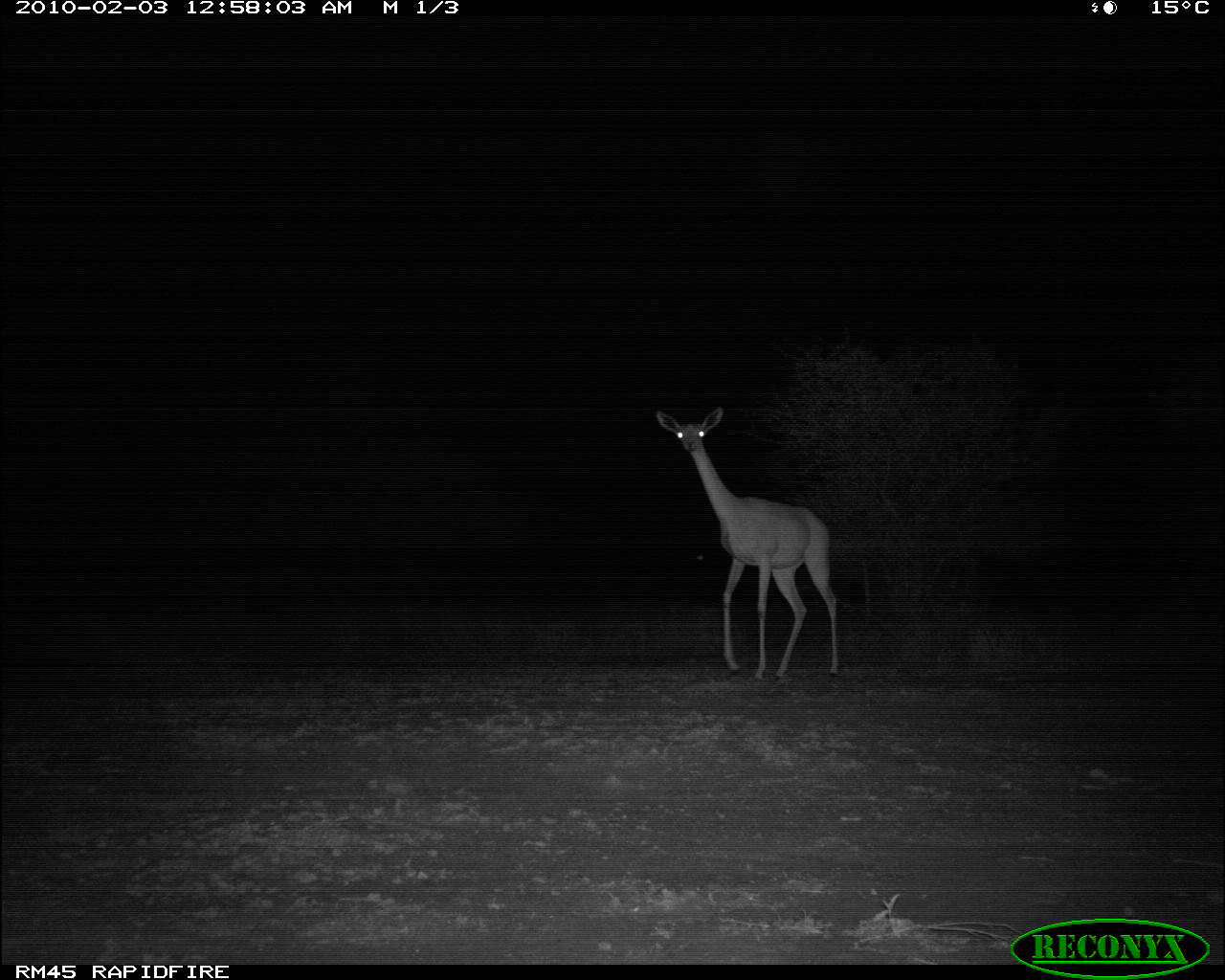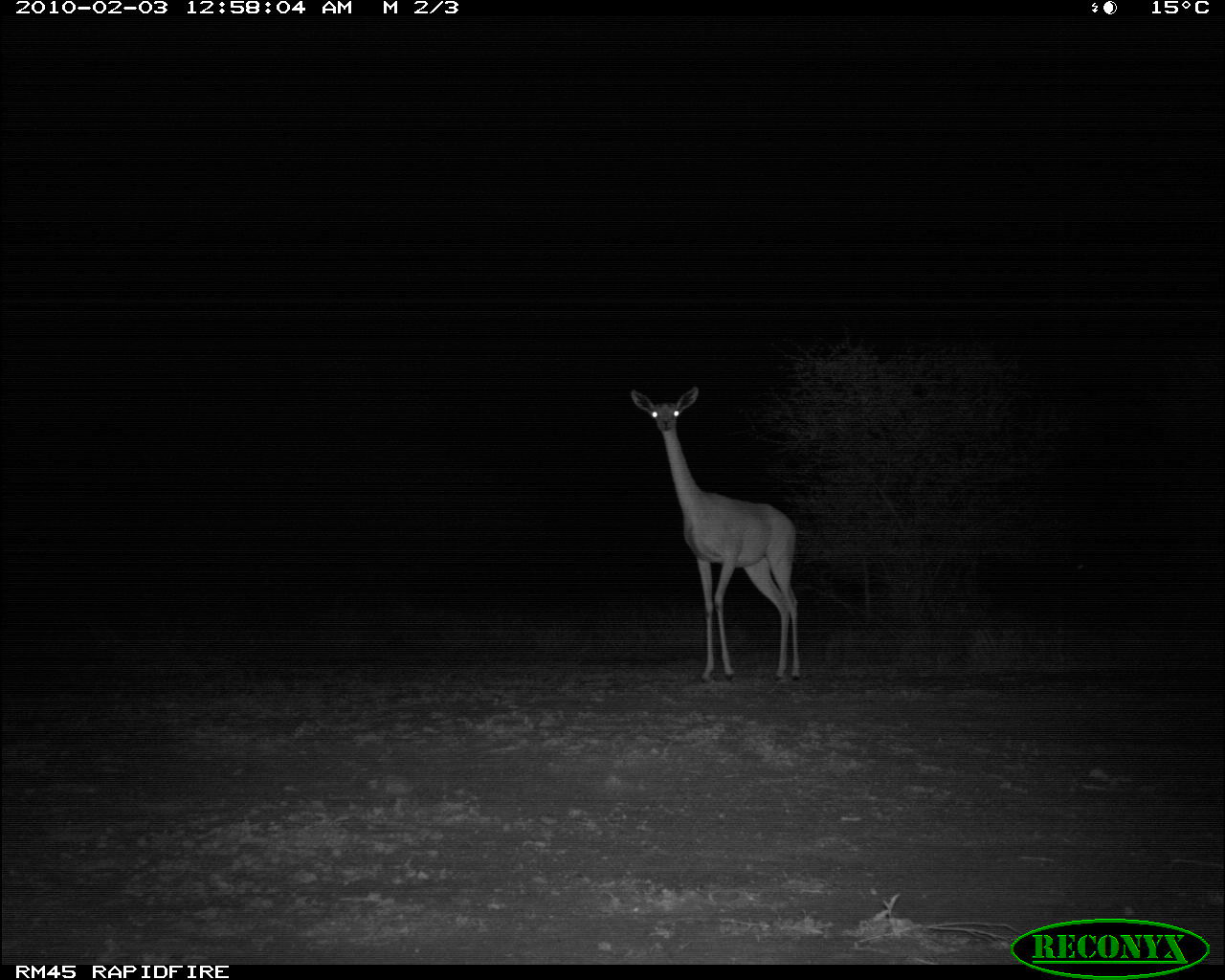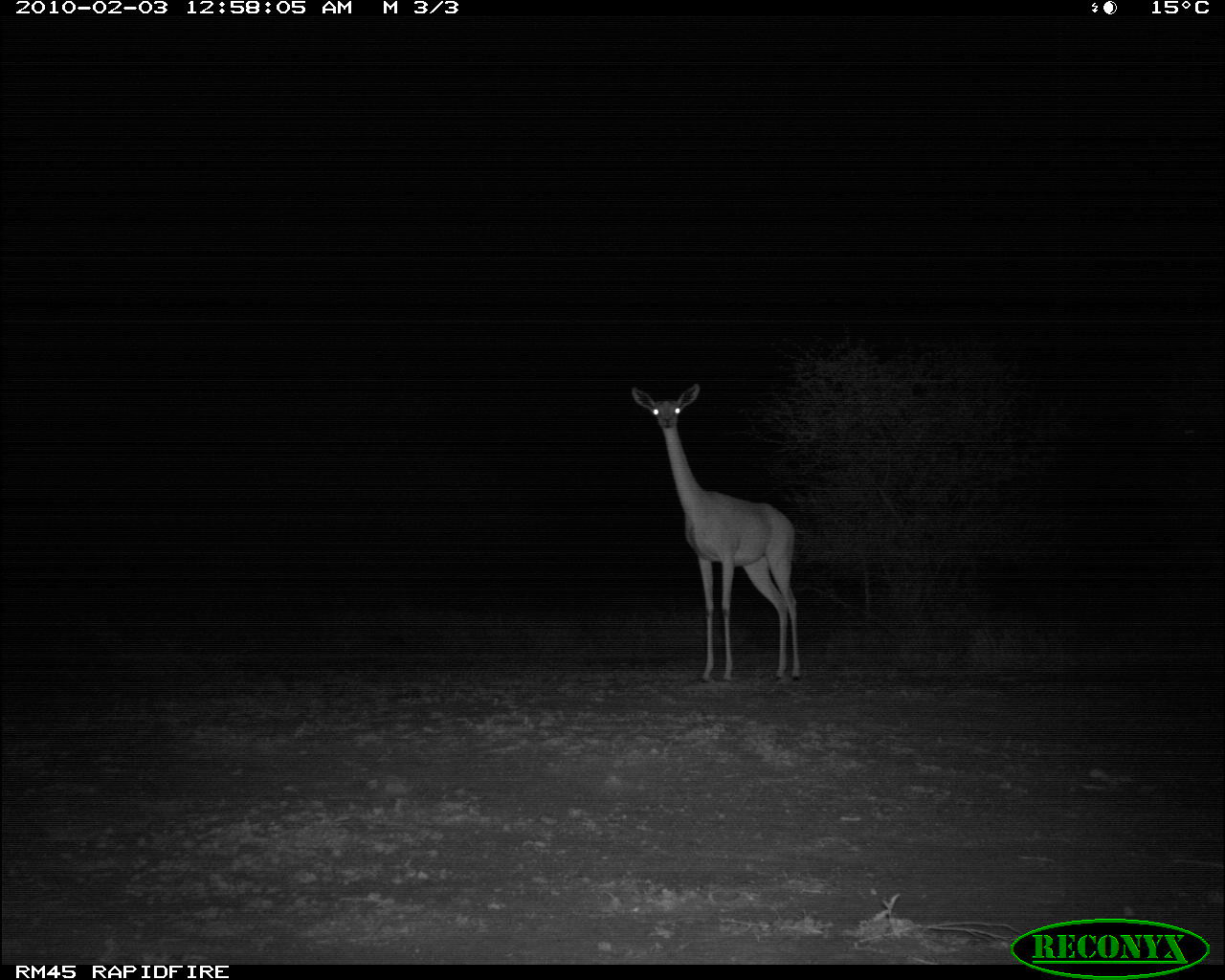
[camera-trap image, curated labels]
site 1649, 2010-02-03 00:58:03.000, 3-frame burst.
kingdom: Animalia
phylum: Chordata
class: Mammalia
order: Artiodactyla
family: Bovidae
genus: Litocranius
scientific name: Litocranius walleri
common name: gerenuk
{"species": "Litocranius walleri (gerenuk)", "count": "1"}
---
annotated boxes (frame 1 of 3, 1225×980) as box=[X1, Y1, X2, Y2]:
litocranius walleri: box=[652, 403, 845, 681]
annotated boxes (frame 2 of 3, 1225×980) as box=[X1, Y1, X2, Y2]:
litocranius walleri: box=[626, 384, 803, 682]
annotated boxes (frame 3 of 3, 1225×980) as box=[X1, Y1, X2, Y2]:
litocranius walleri: box=[627, 382, 799, 675]